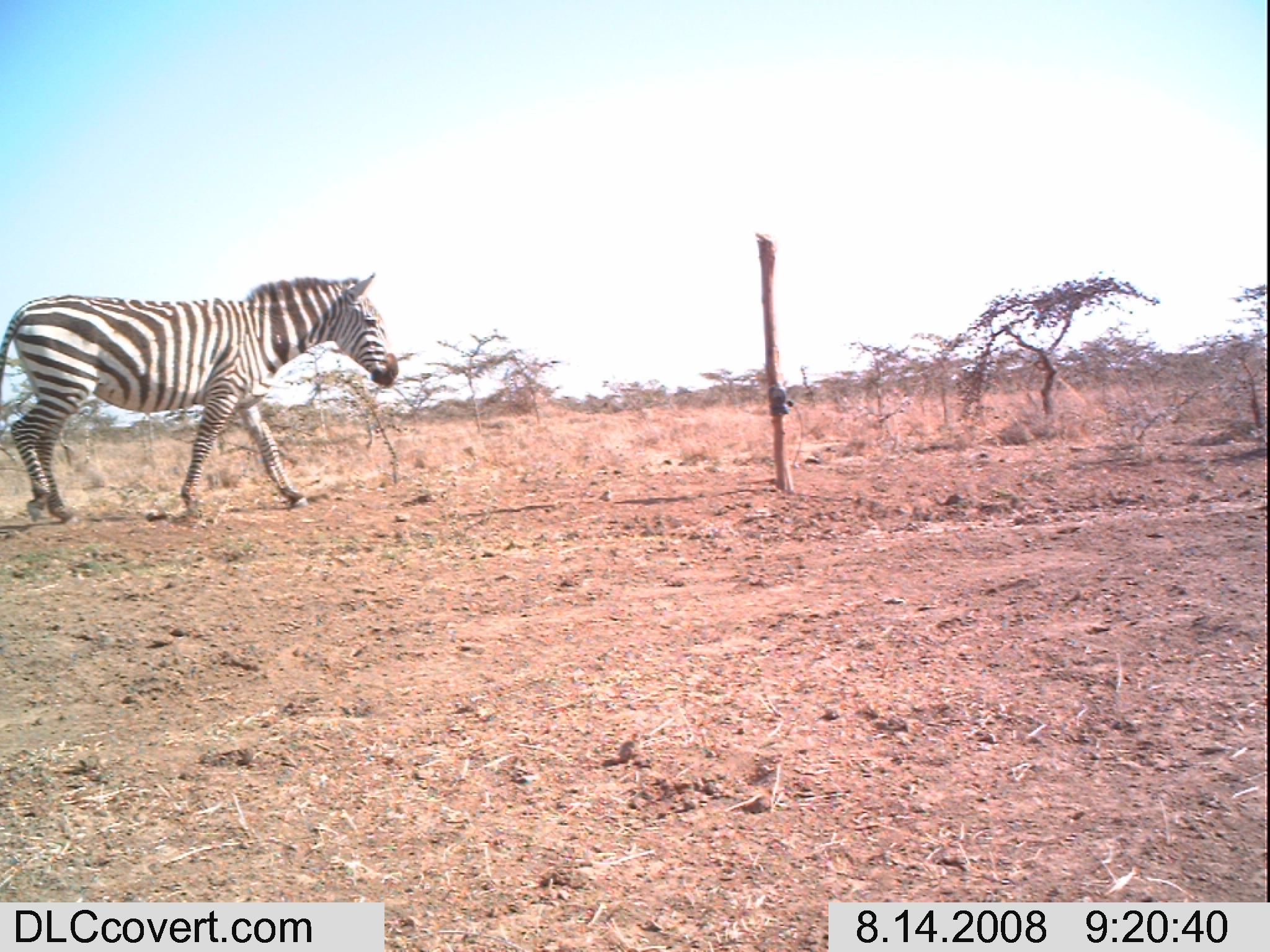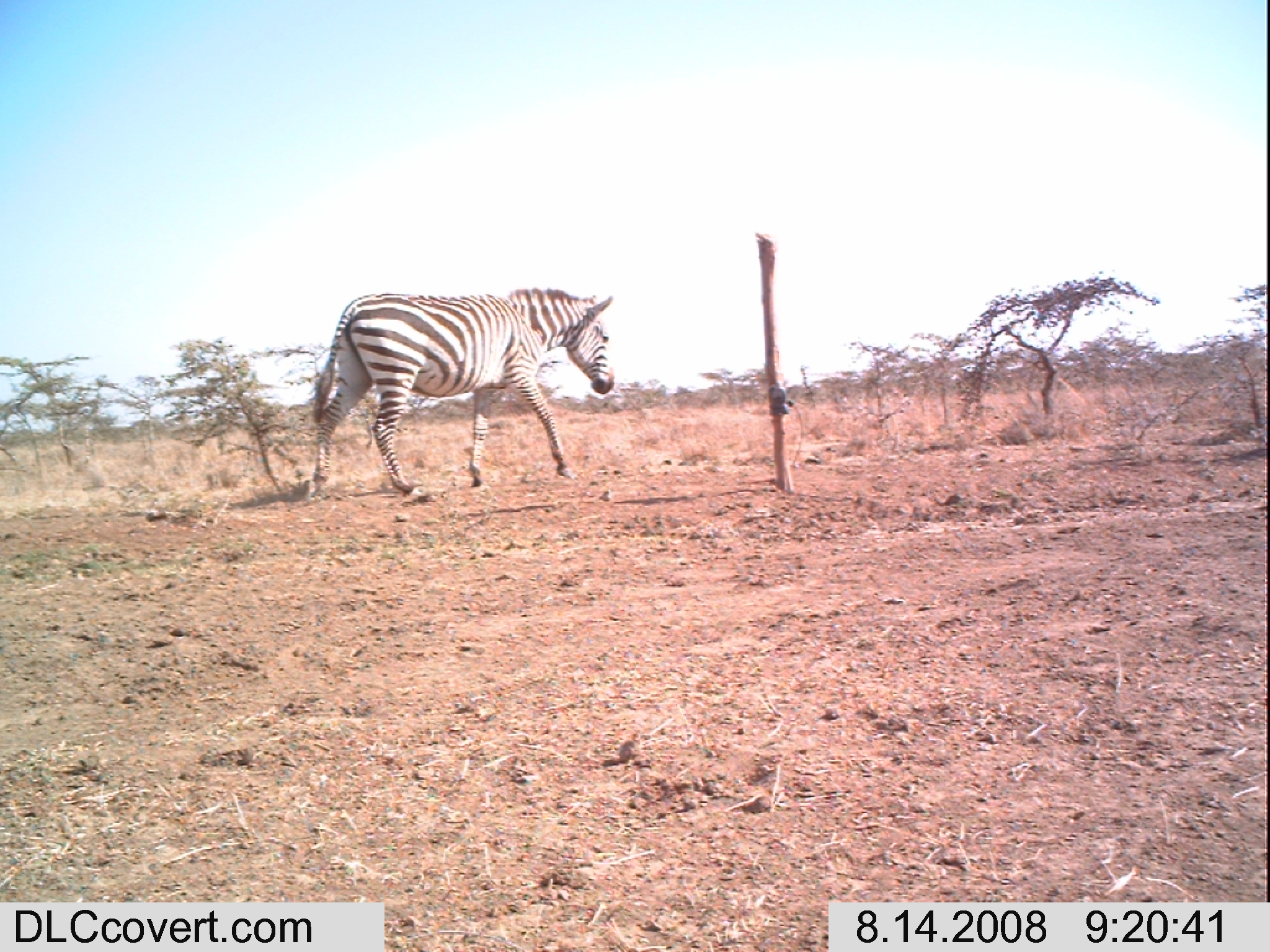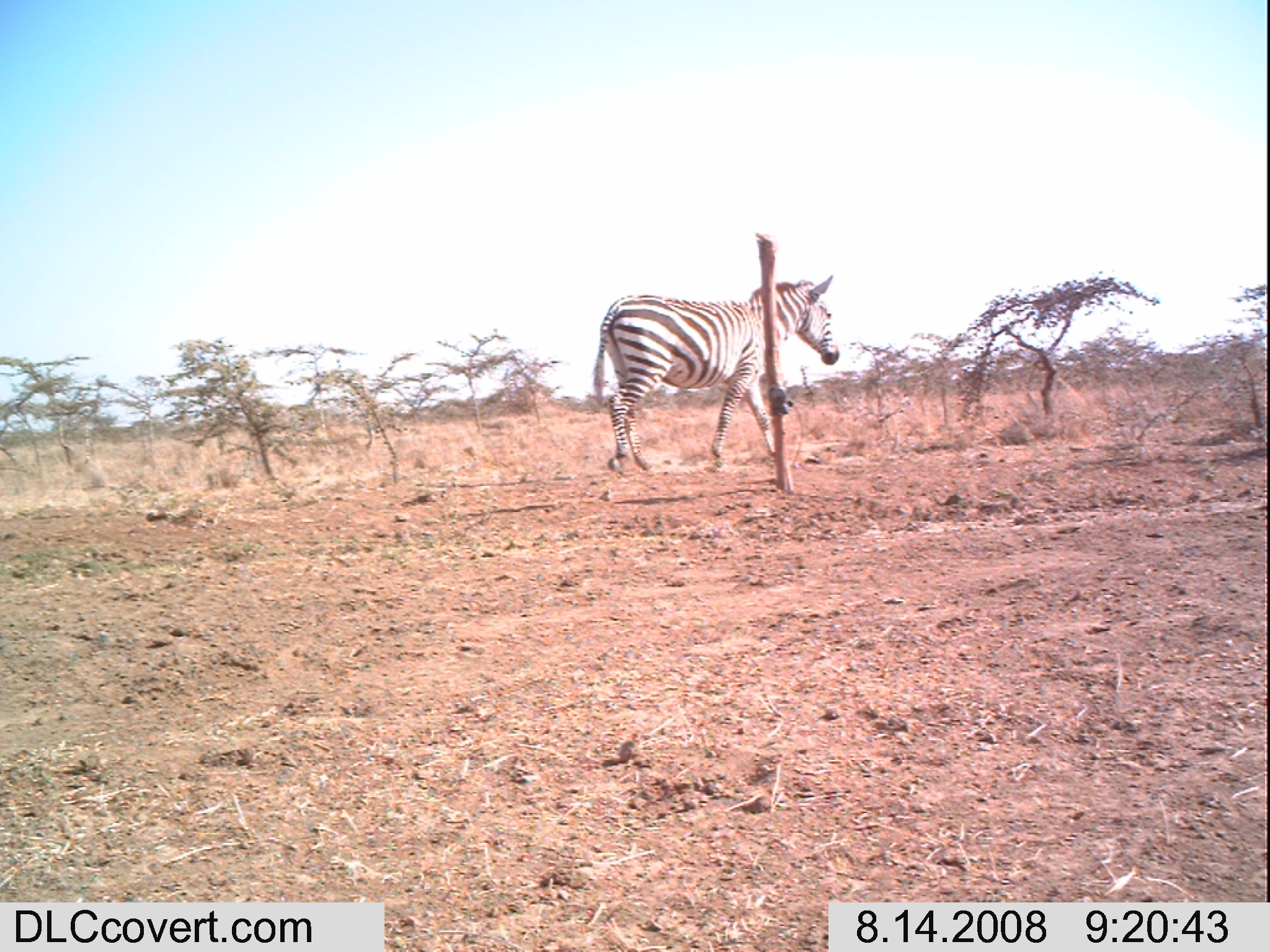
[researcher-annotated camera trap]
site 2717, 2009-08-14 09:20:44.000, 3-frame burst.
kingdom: Animalia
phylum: Chordata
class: Mammalia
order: Perissodactyla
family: Equidae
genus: Equus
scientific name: Equus quagga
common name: plains zebra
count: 1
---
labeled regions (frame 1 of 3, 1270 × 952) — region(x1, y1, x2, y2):
equus quagga: region(0, 272, 399, 519)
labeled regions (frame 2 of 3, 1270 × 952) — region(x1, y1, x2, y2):
equus quagga: region(308, 286, 616, 494)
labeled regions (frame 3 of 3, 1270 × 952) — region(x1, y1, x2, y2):
equus quagga: region(589, 274, 839, 470)